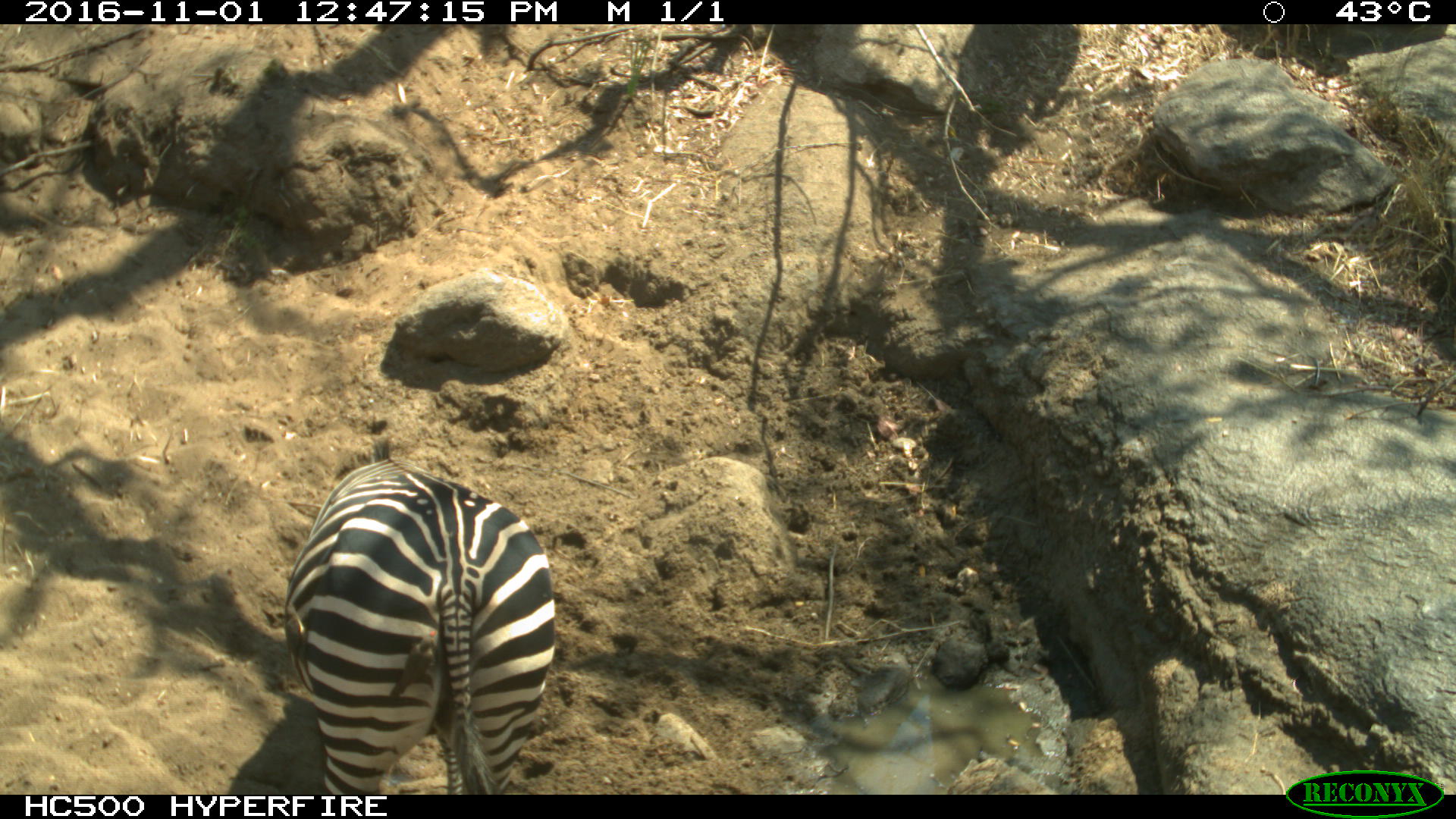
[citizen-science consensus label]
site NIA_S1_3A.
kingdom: Animalia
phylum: Chordata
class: Mammalia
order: Perissodactyla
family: Equidae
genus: Equus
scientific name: Equus quagga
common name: plains zebra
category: zebraplains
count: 1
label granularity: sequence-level